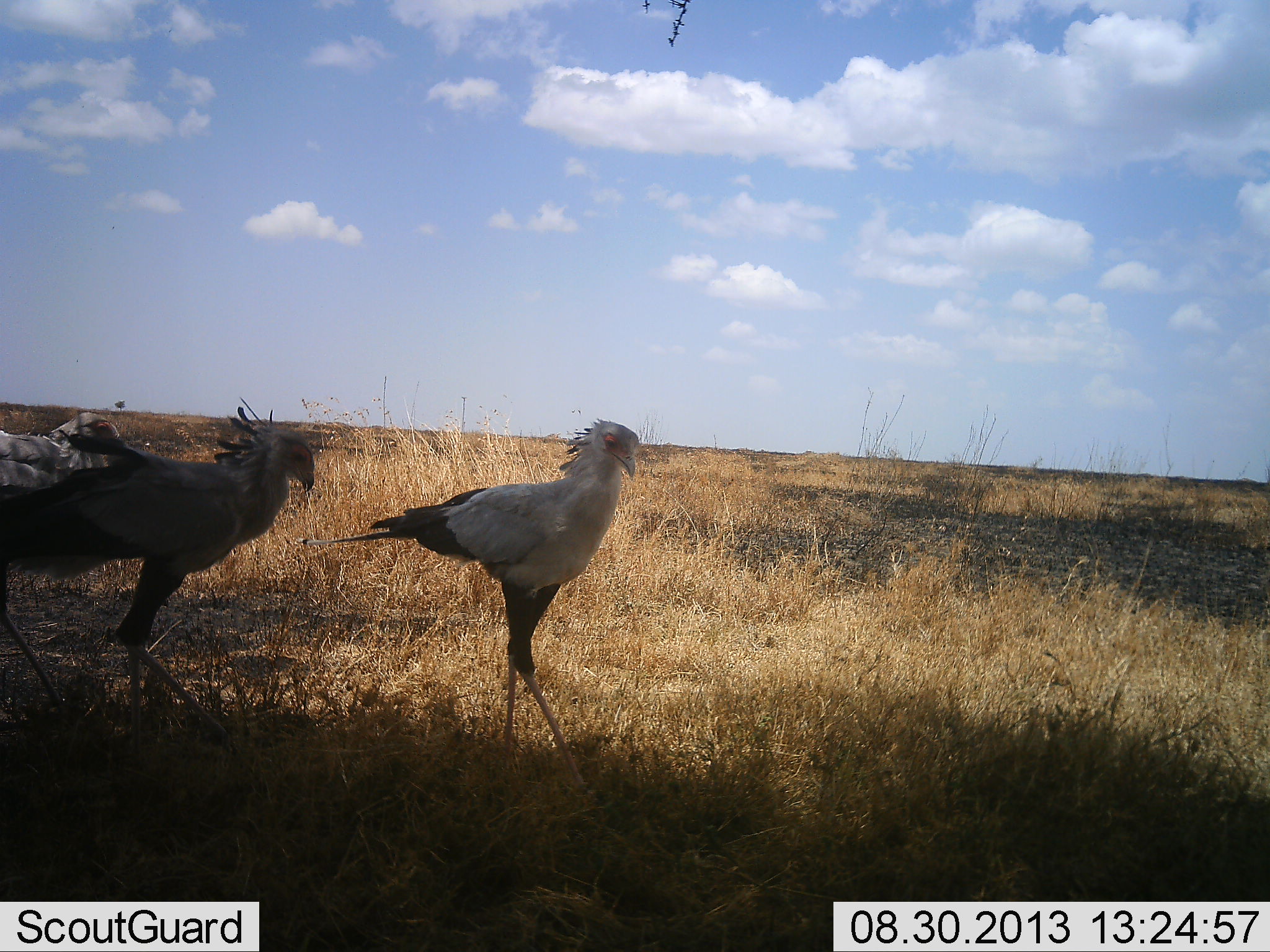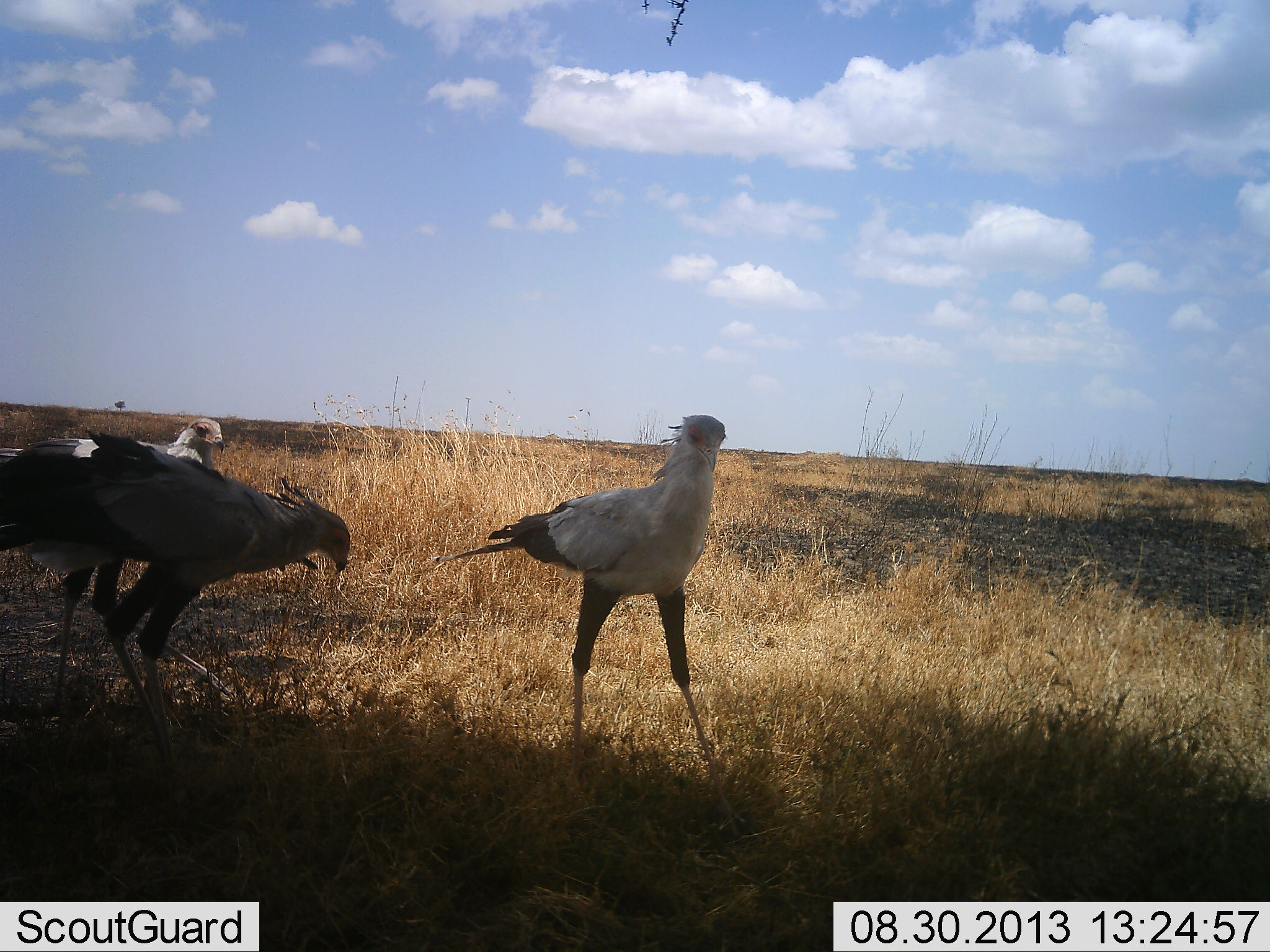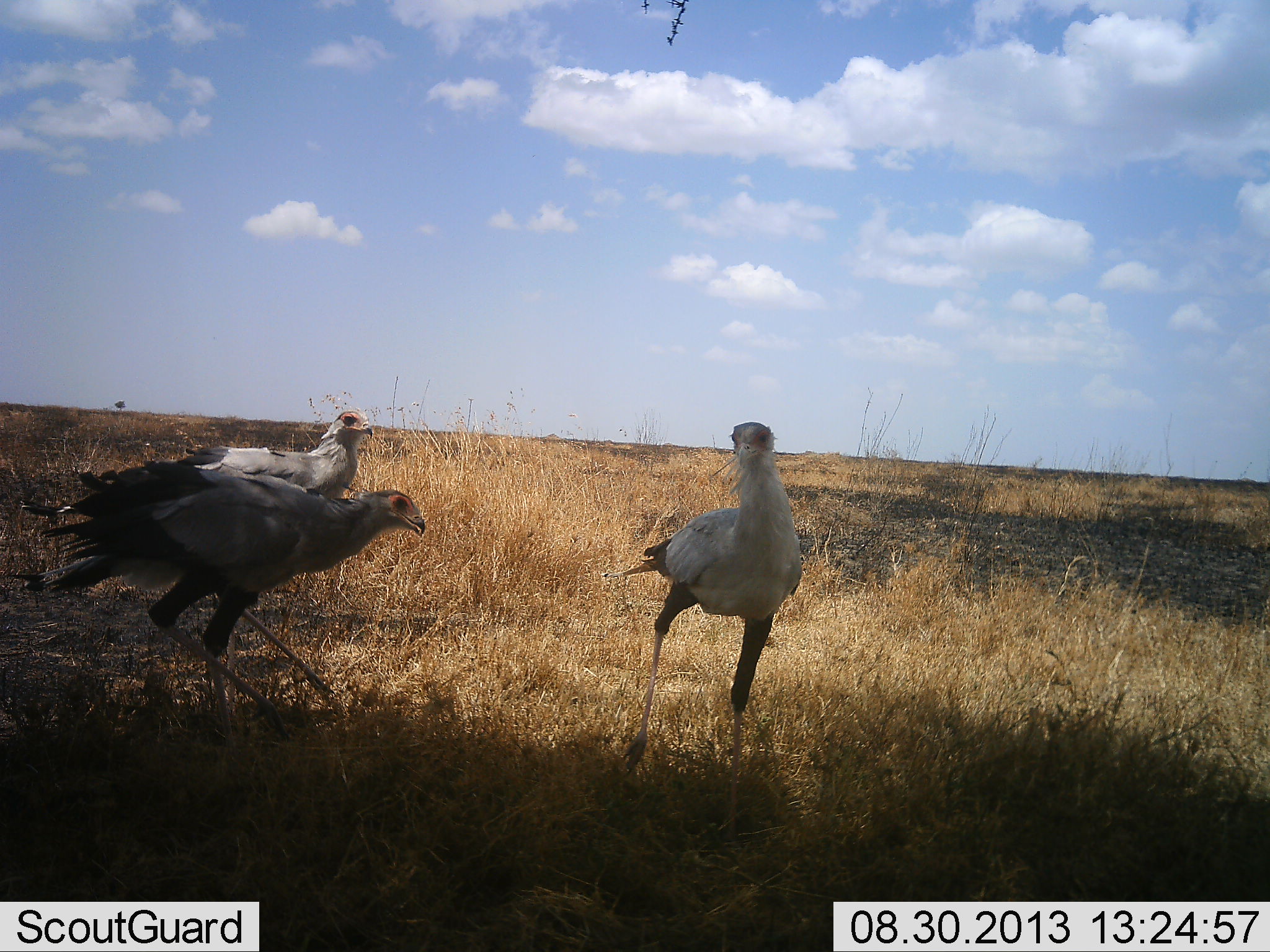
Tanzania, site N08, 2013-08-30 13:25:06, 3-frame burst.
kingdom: Animalia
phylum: Chordata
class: Aves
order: Accipitriformes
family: Sagittariidae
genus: Sagittarius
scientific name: Sagittarius serpentarius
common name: secretary bird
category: secretarybird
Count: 3.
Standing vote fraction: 39%.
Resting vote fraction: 0%.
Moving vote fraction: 61%.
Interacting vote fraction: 9%.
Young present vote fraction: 0%.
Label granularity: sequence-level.